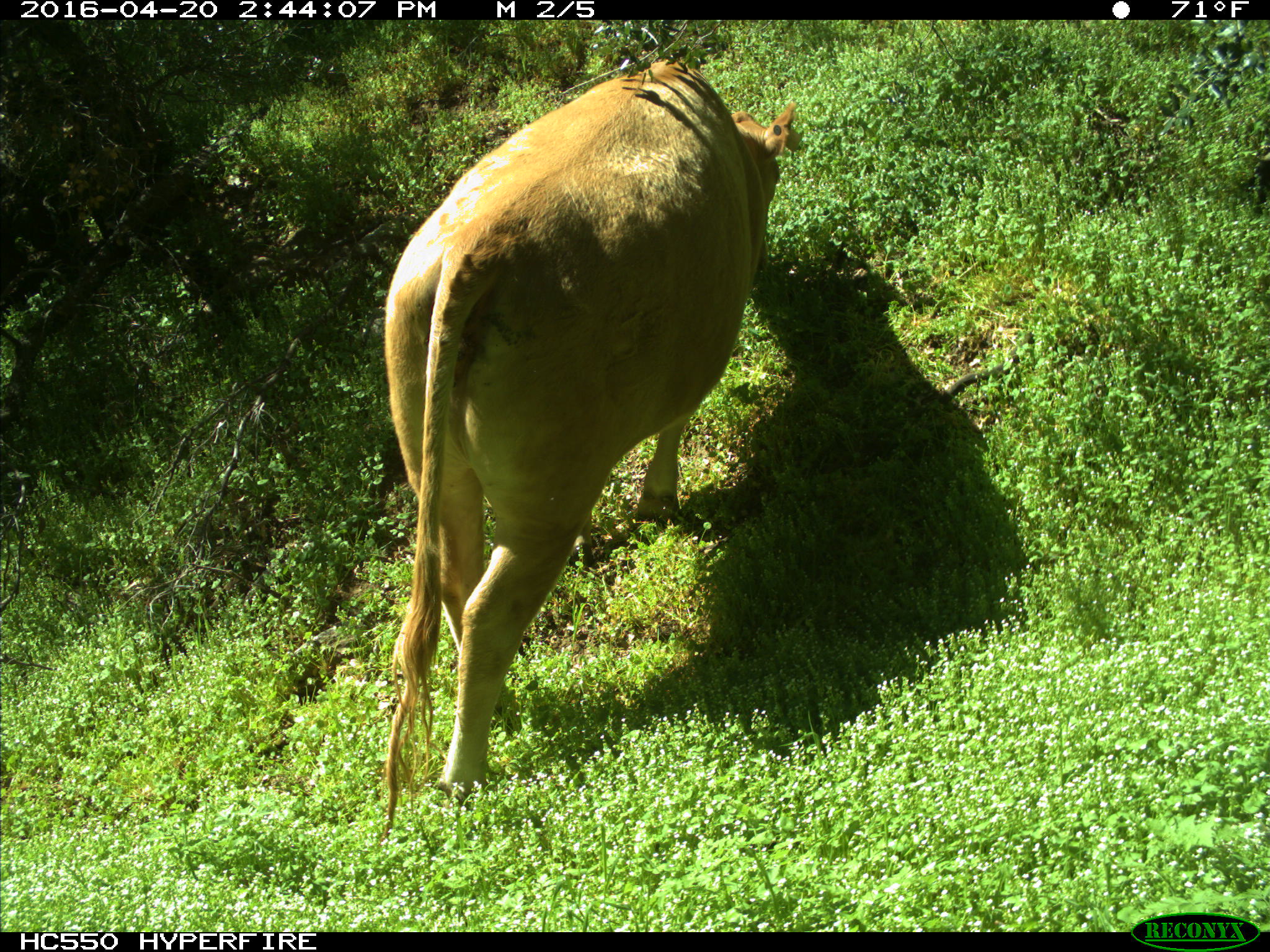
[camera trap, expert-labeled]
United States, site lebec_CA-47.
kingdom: Animalia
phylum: Chordata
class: Mammalia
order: Artiodactyla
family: Bovidae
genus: Bos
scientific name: Bos taurus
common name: domestic cow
Bos taurus (domestic cow).